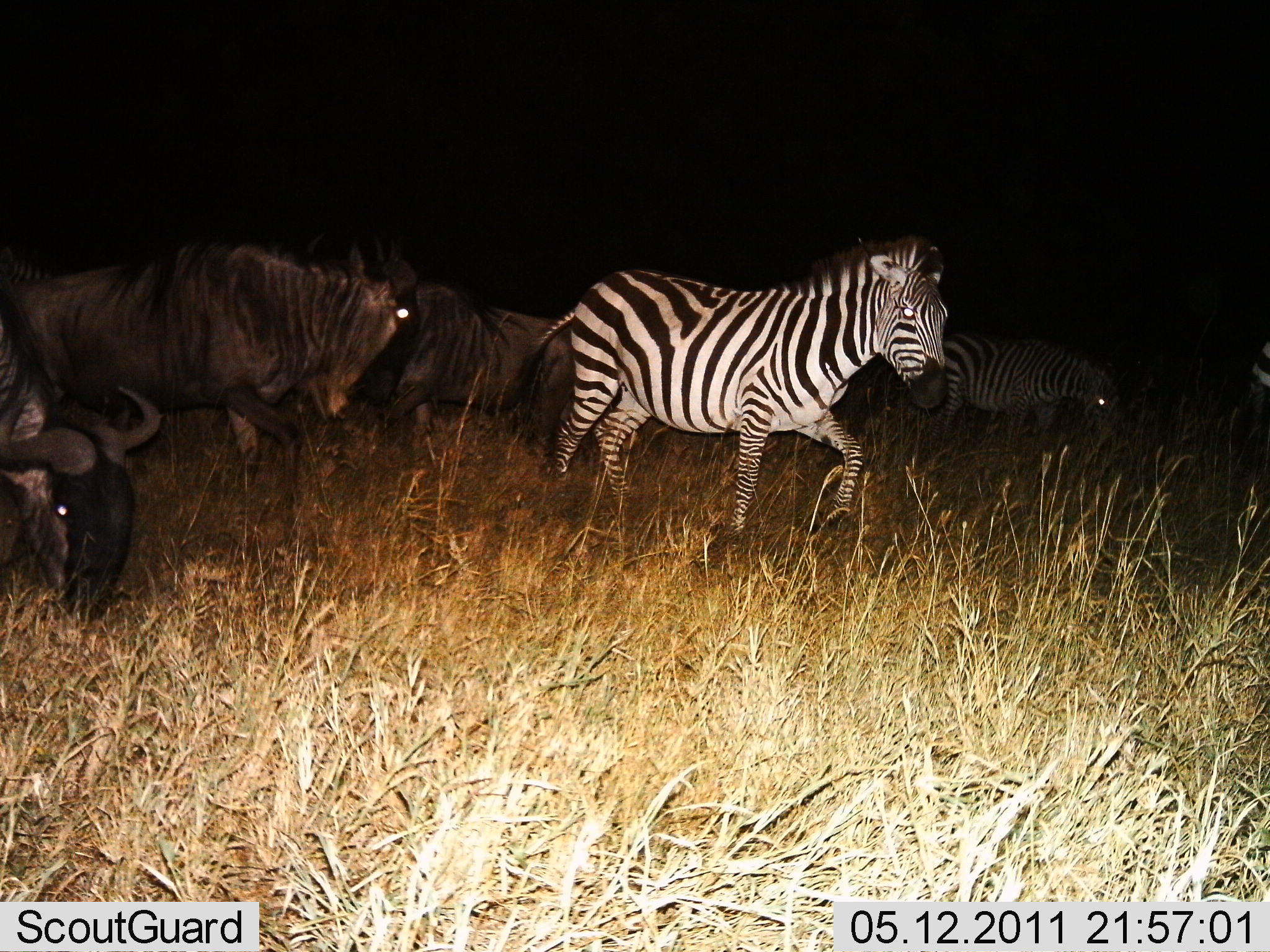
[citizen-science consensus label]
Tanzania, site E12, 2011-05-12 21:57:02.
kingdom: Animalia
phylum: Chordata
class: Mammalia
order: Artiodactyla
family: Bovidae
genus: Connochaetes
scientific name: Connochaetes taurinus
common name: blue wildebeest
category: wildebeest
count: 3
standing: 36%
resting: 0%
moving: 55%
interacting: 0%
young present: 0%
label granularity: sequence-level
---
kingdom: Animalia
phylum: Chordata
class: Mammalia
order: Perissodactyla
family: Equidae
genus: Equus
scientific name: Equus quagga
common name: plains zebra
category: zebra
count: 2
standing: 17%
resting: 0%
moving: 92%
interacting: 0%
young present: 0%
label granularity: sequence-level